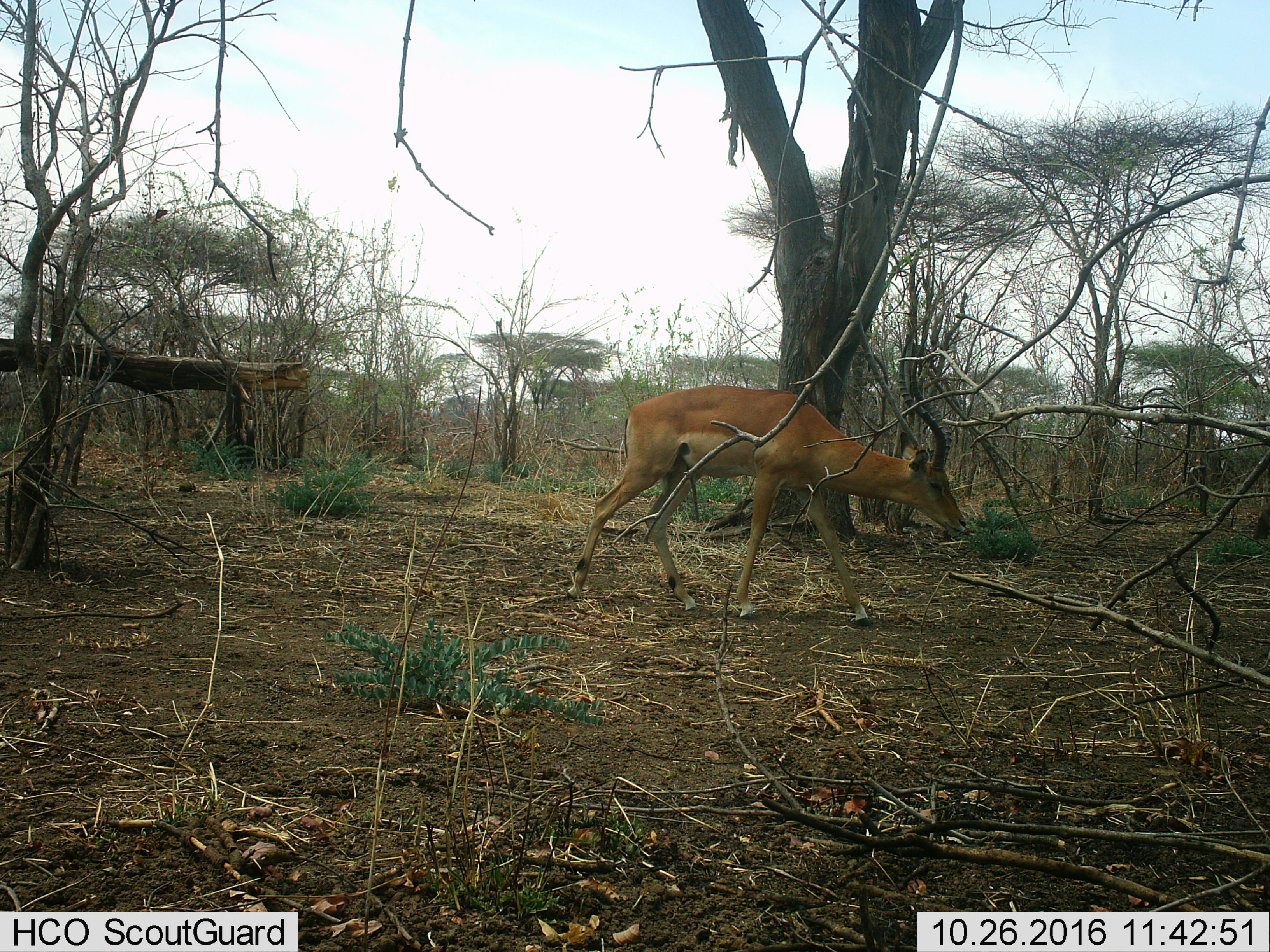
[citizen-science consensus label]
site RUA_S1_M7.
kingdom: Animalia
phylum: Chordata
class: Mammalia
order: Artiodactyla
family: Bovidae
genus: Aepyceros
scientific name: Aepyceros melampus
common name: impala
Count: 1.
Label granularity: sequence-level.